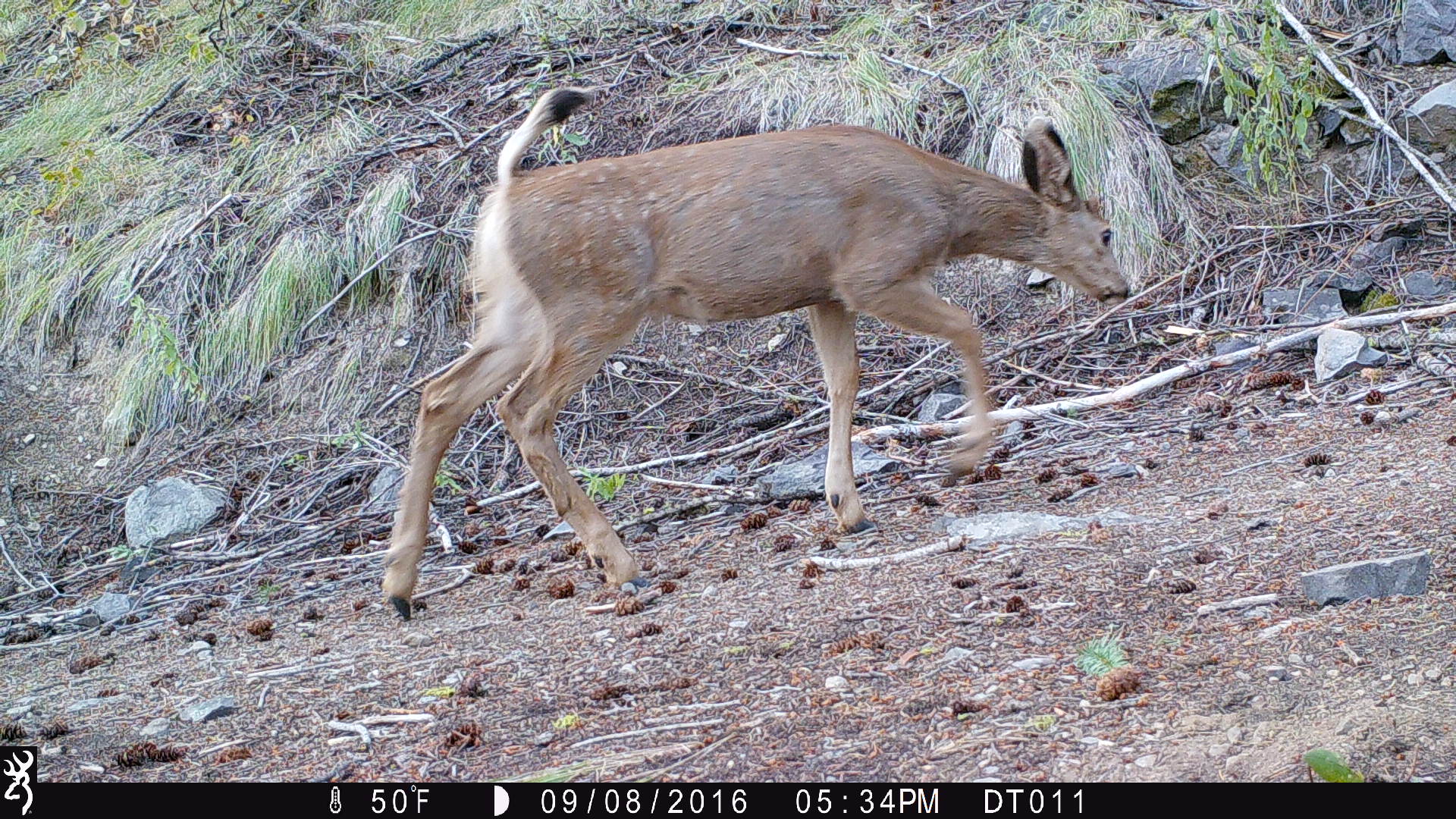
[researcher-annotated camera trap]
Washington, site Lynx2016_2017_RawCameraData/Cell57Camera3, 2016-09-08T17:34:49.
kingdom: Animalia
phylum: Chordata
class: Mammalia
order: Artiodactyla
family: Cervidae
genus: Odocoileus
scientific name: Odocoileus hemionus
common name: mule deer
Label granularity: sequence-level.